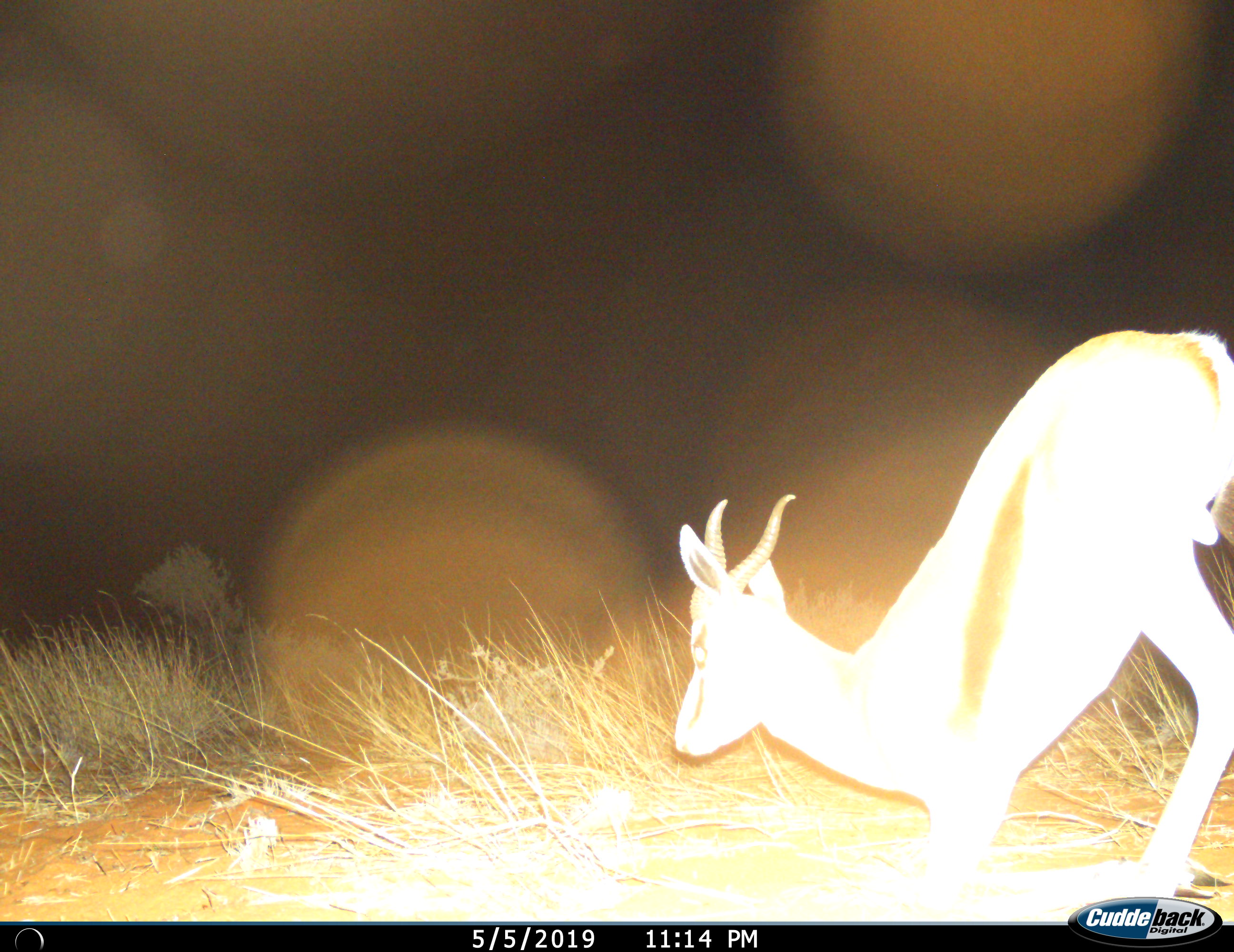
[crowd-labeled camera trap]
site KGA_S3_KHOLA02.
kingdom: Animalia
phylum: Chordata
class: Mammalia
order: Artiodactyla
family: Bovidae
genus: Antidorcas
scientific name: Antidorcas marsupialis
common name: springbok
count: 1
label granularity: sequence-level